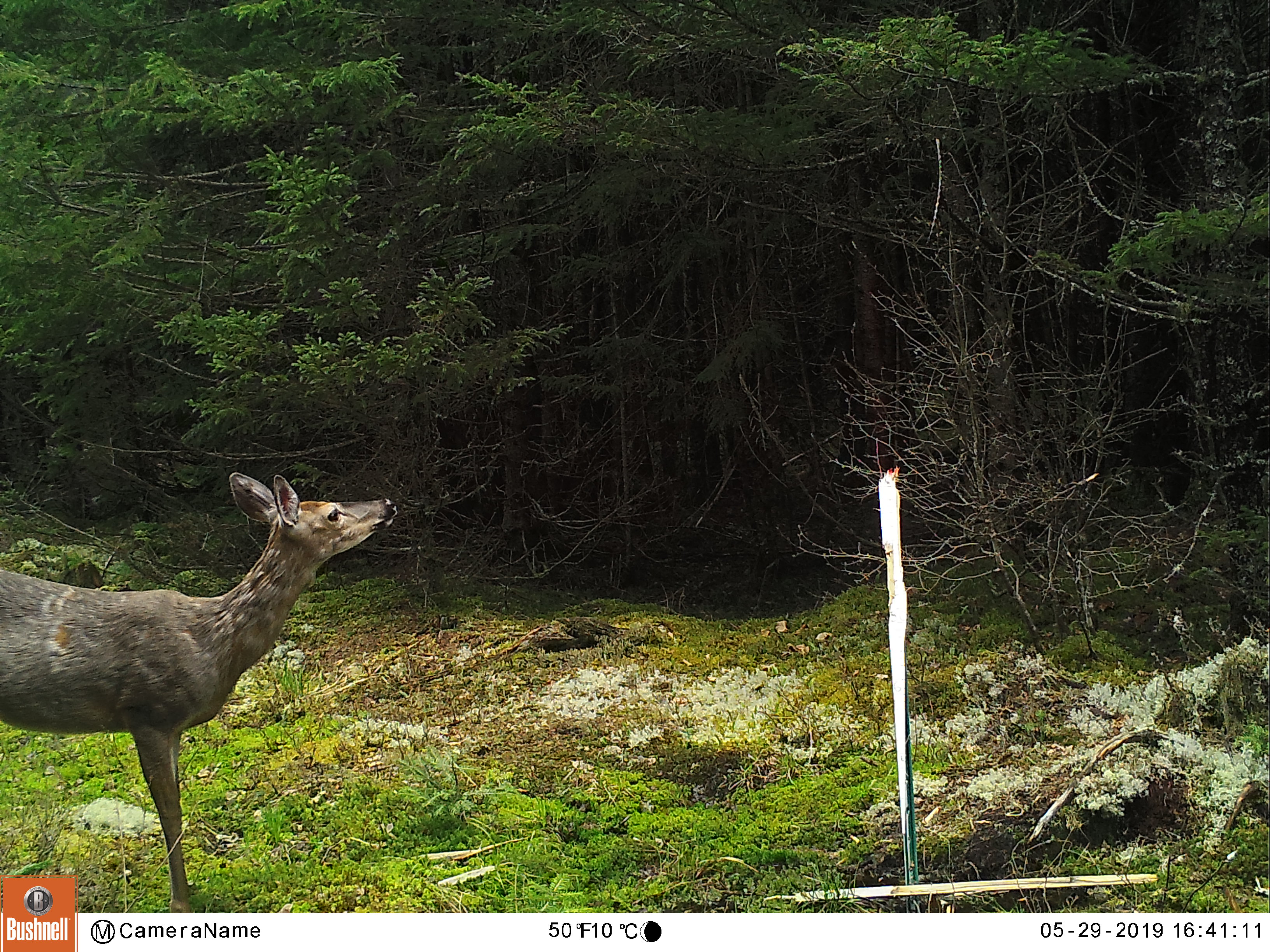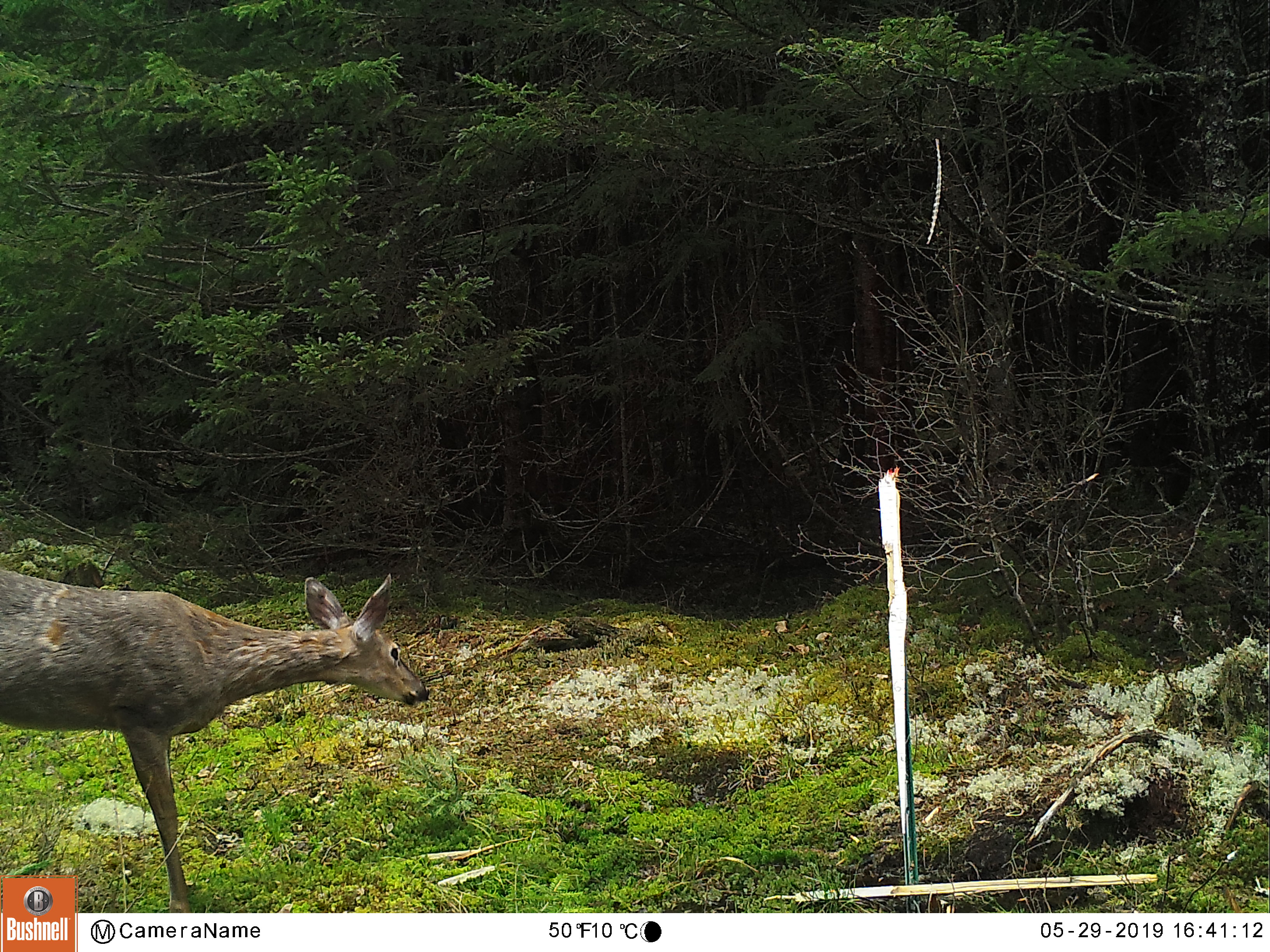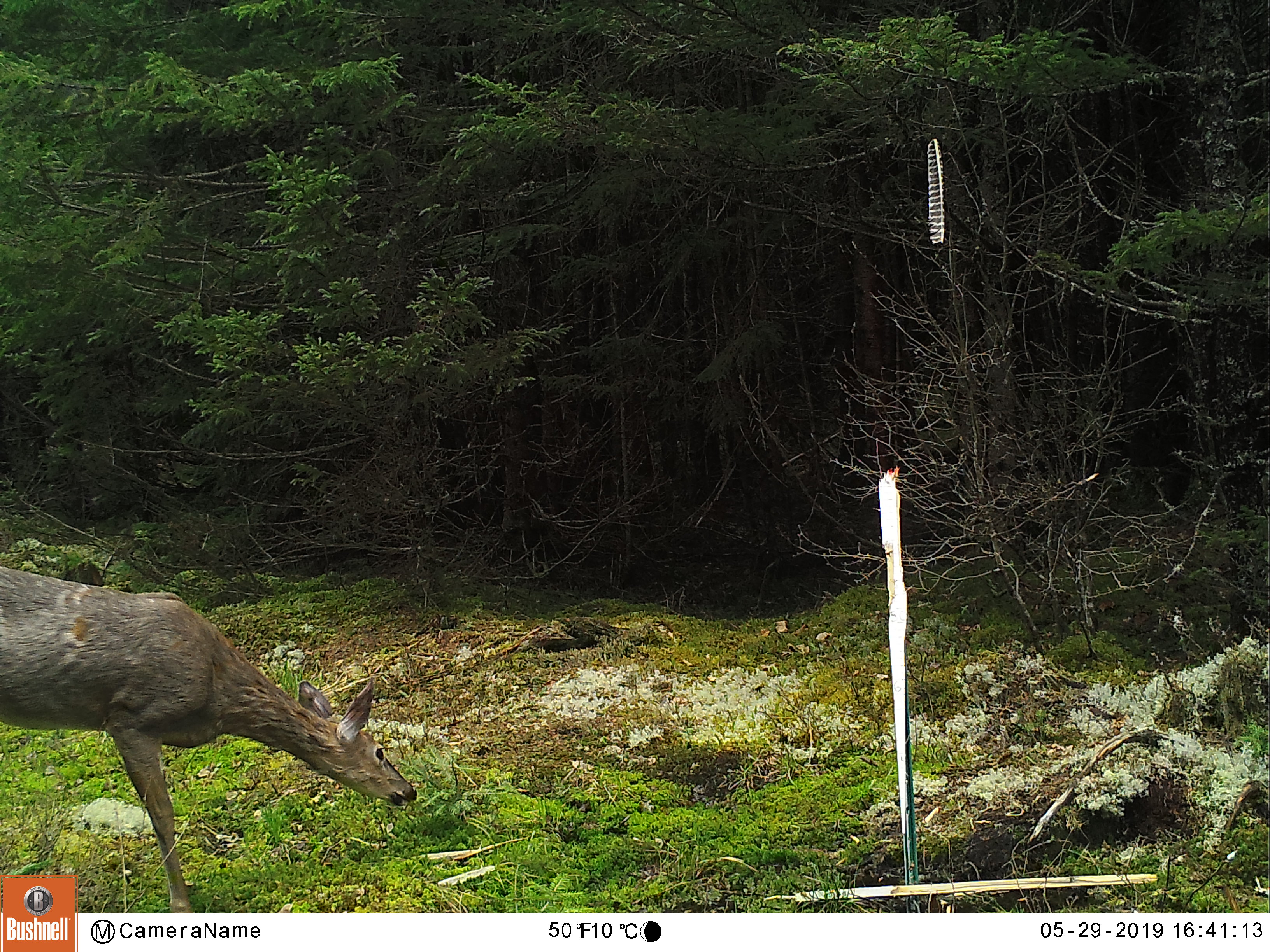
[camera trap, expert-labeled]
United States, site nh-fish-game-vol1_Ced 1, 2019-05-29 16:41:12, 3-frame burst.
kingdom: Animalia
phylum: Chordata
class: Mammalia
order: Artiodactyla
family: Cervidae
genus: Odocoileus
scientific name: Odocoileus virginianus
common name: white-tailed deer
White-tailed deer (Odocoileus virginianus).